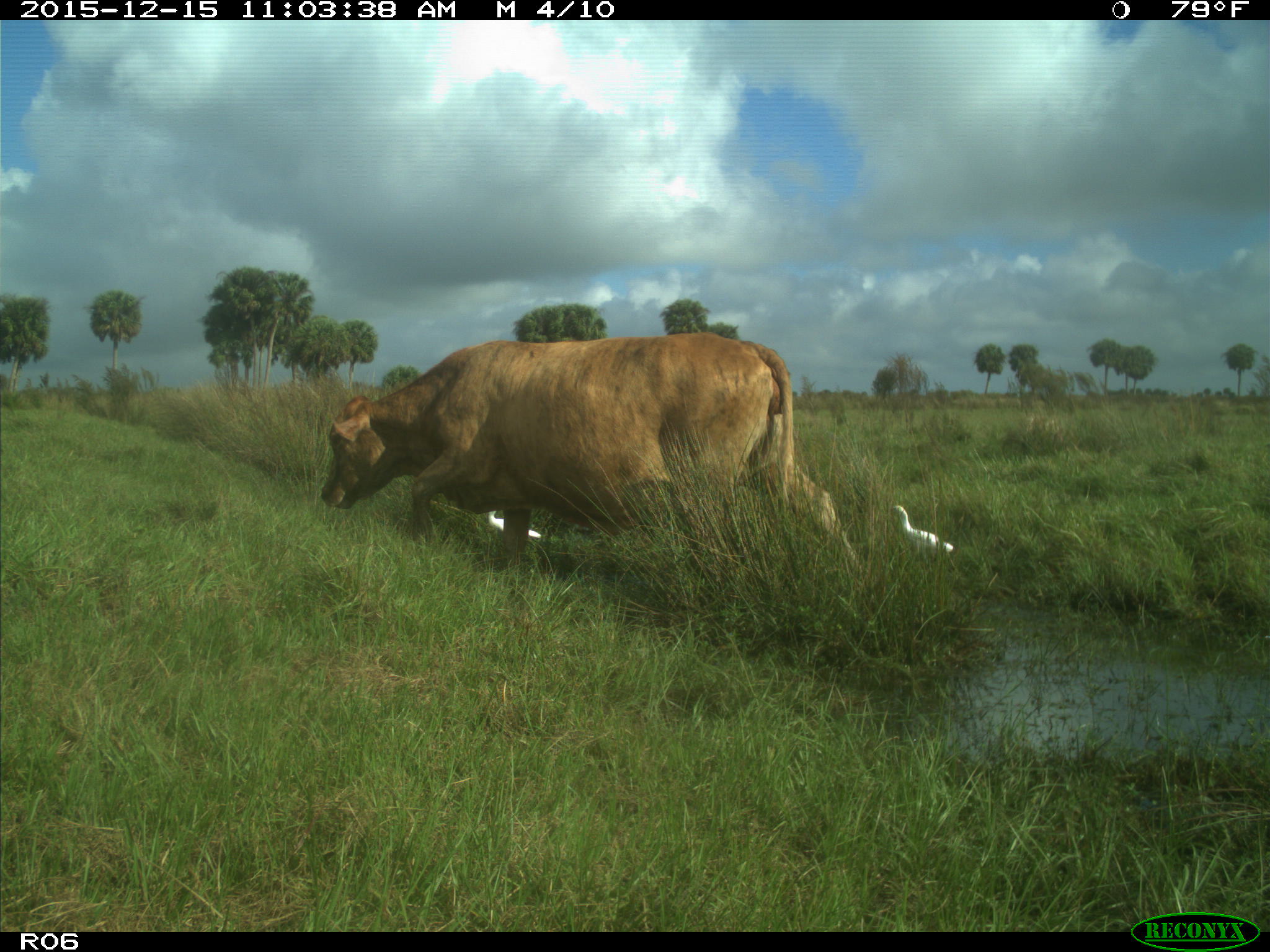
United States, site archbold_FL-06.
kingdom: Animalia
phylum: Chordata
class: Mammalia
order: Artiodactyla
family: Bovidae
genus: Bos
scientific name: Bos taurus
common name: domestic cow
Bos taurus (domestic cow).